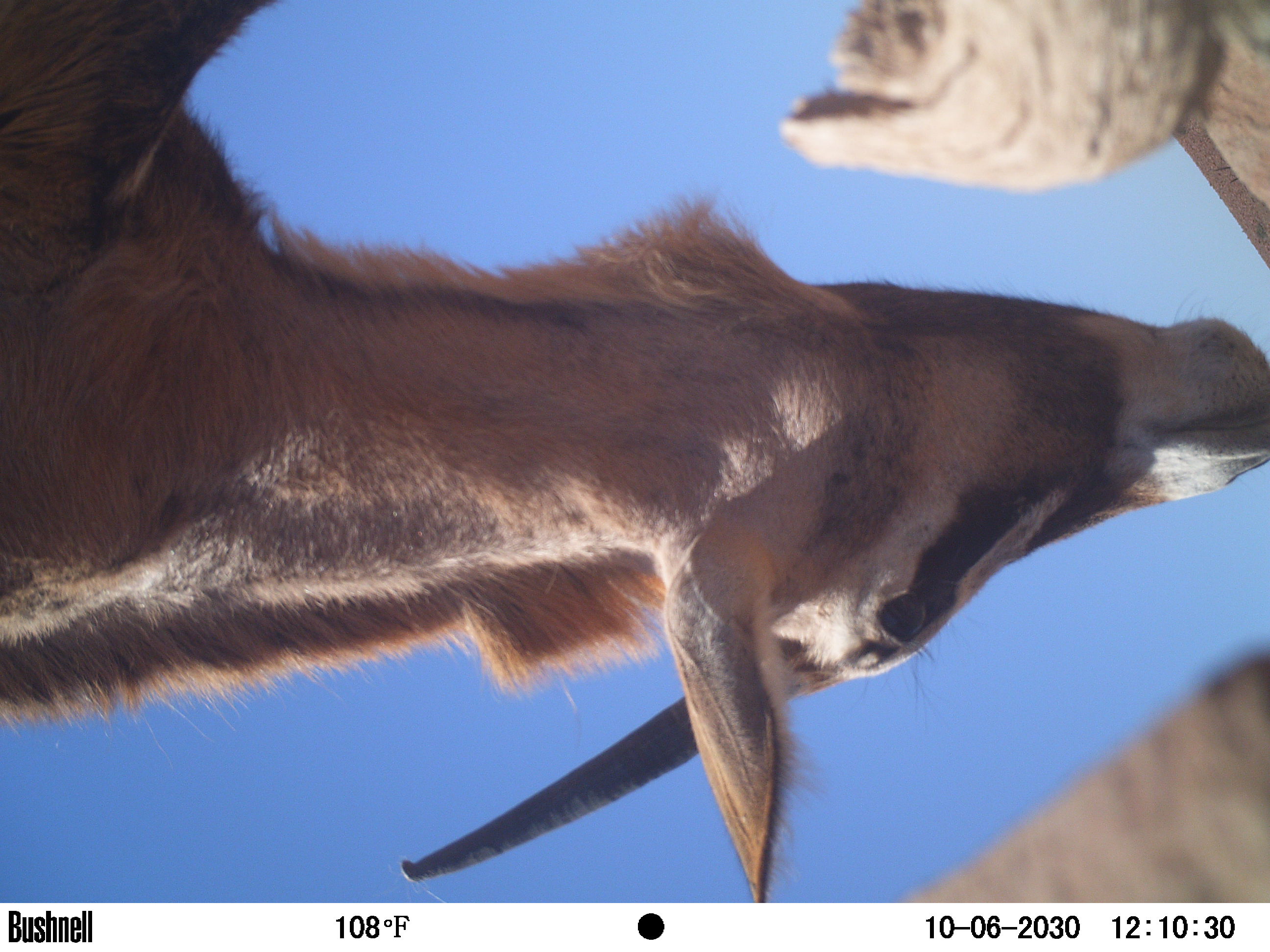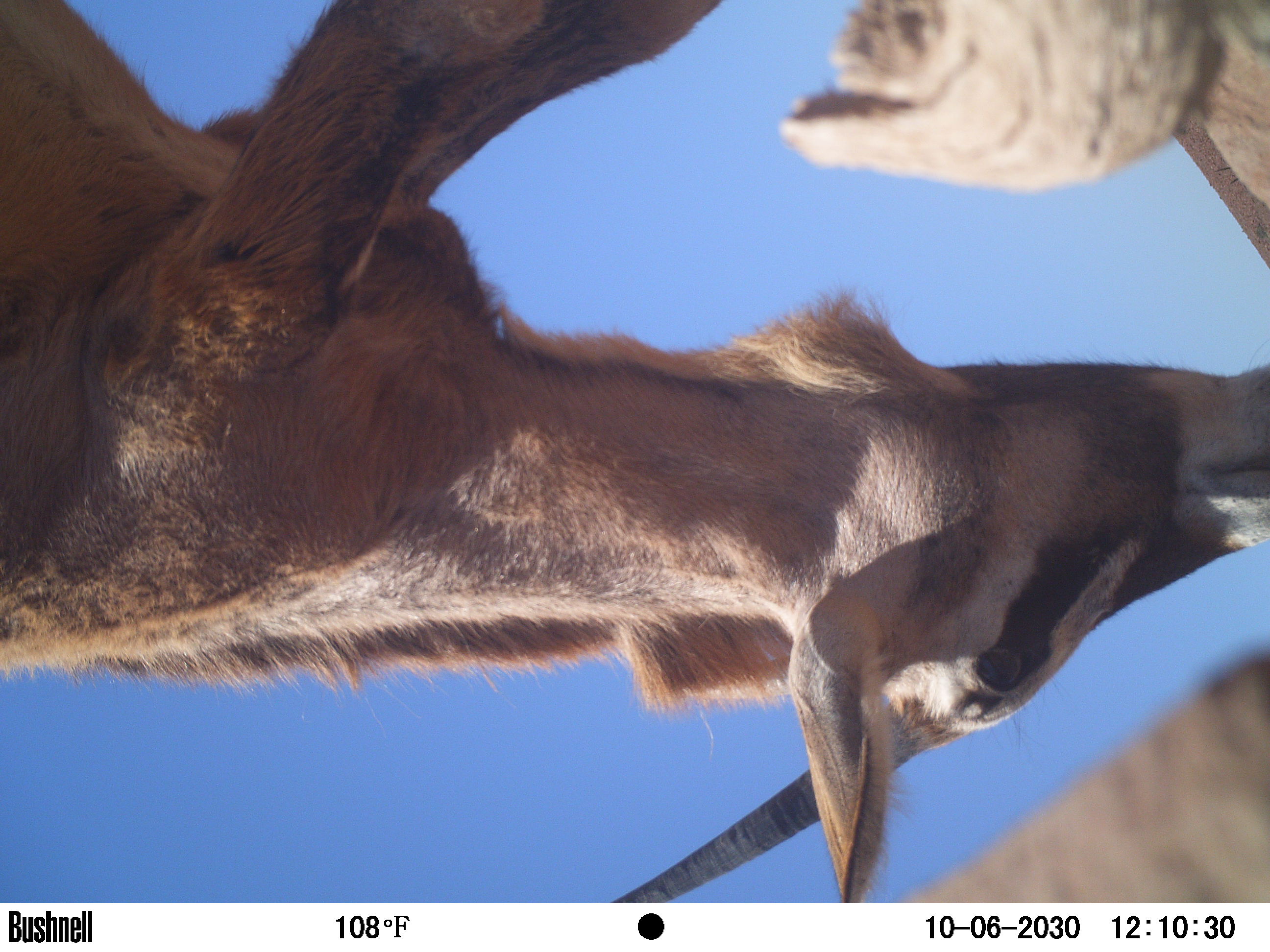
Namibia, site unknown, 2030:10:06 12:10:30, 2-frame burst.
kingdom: Animalia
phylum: Chordata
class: Mammalia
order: Artiodactyla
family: Bovidae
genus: Oryx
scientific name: Oryx gazella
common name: gemsbok